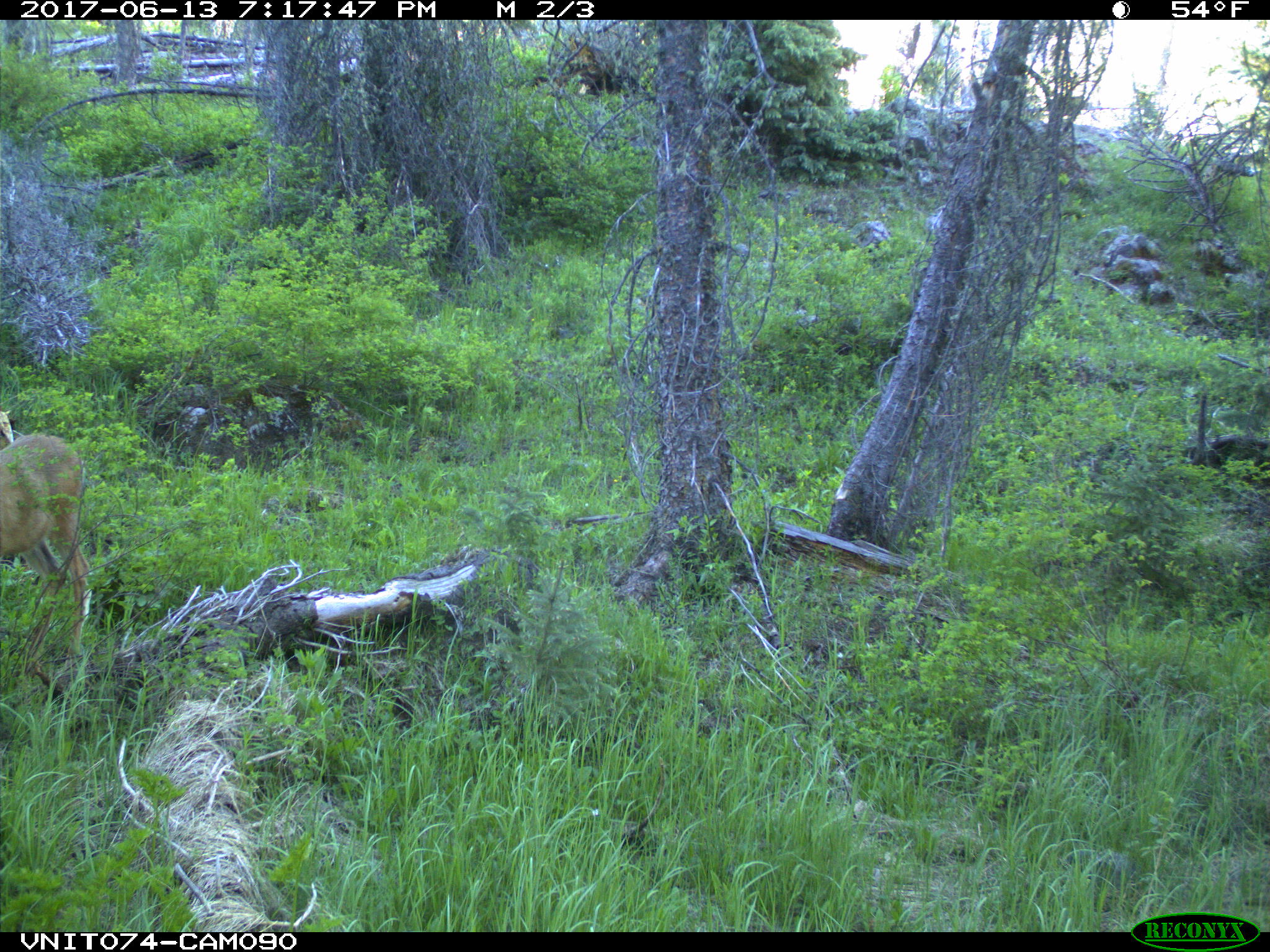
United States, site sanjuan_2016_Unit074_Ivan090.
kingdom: Animalia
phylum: Chordata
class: Mammalia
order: Artiodactyla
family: Cervidae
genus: Odocoileus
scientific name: Odocoileus hemionus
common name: mule deer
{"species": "Odocoileus hemionus (mule deer)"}